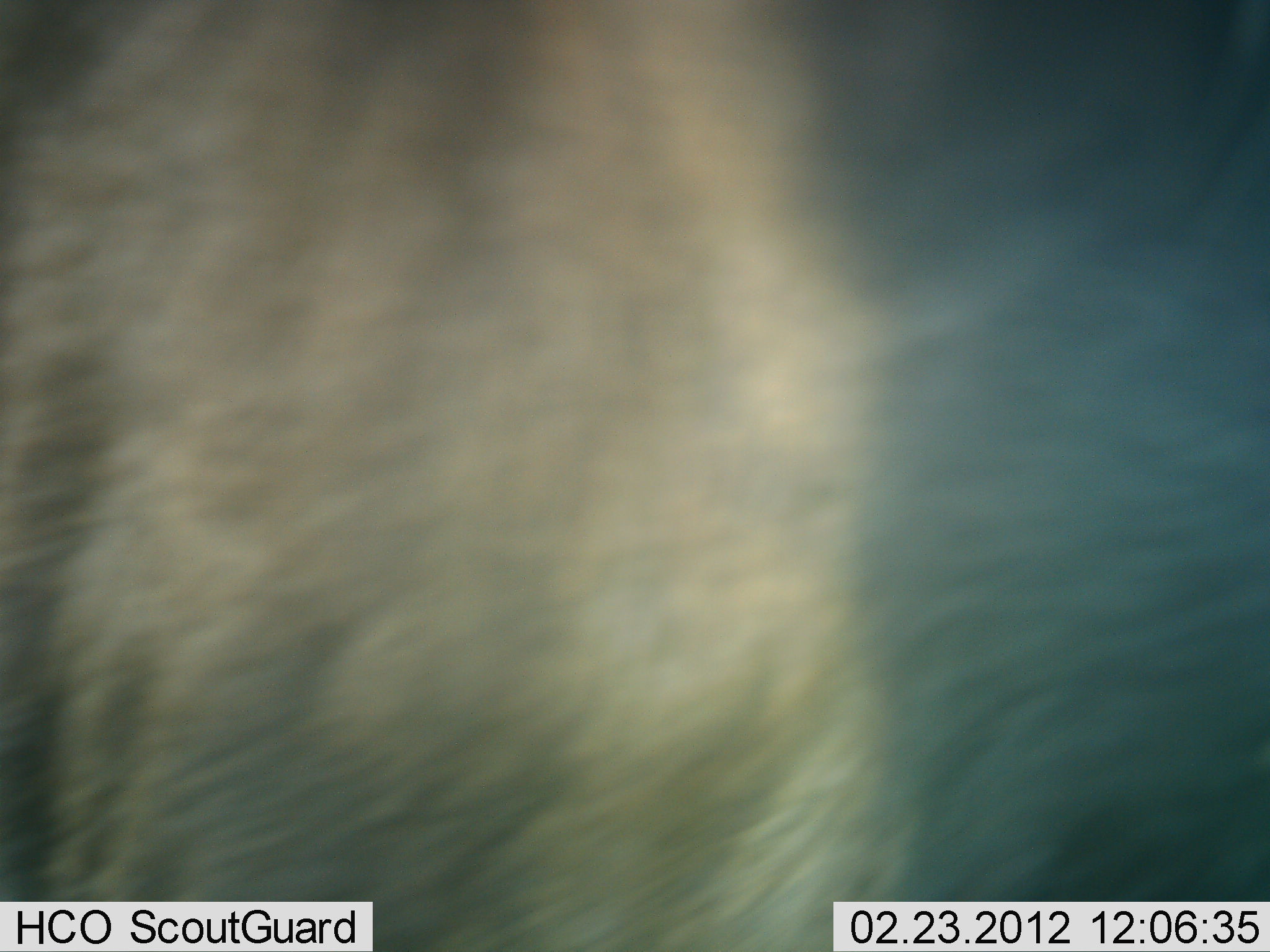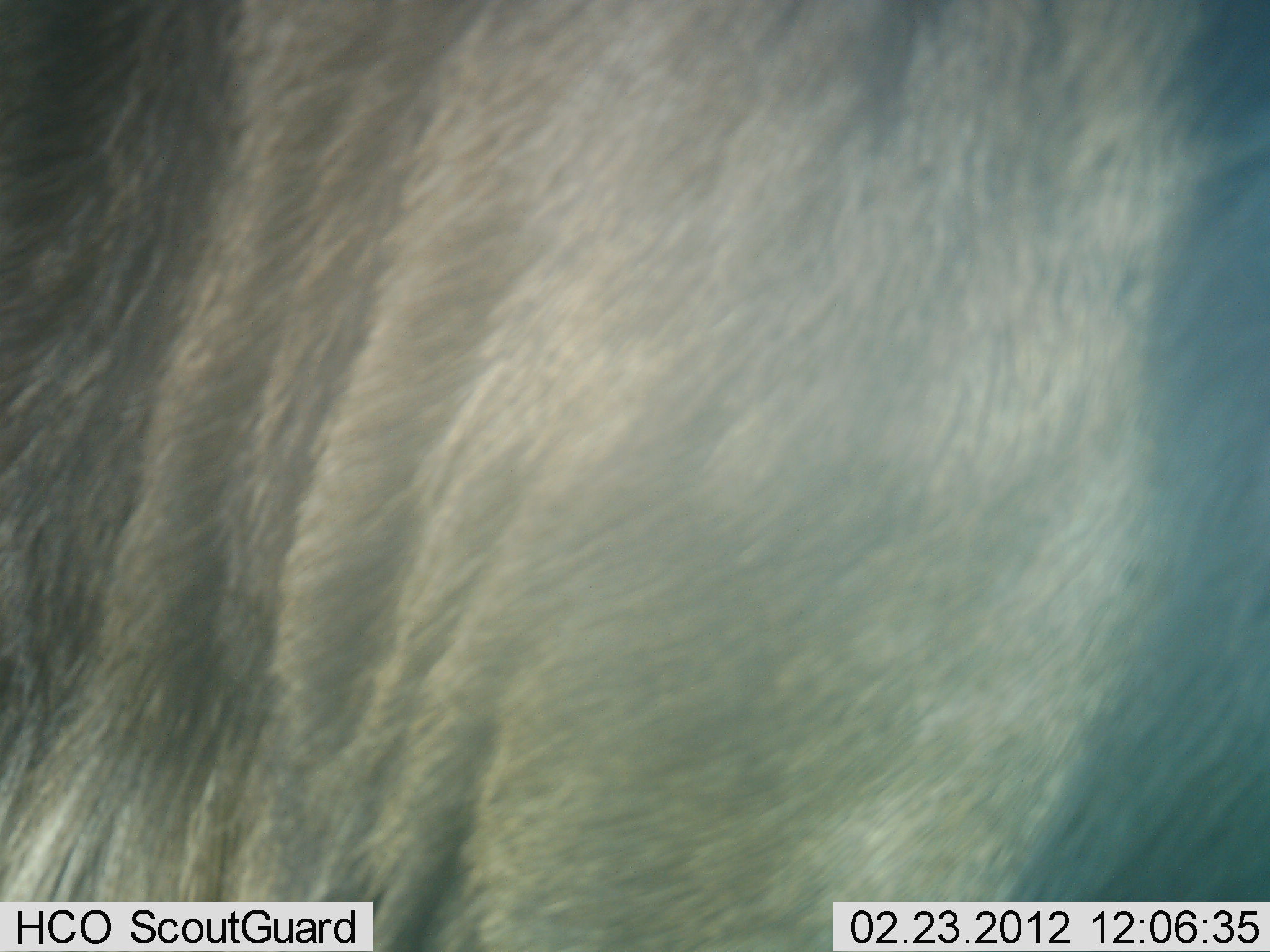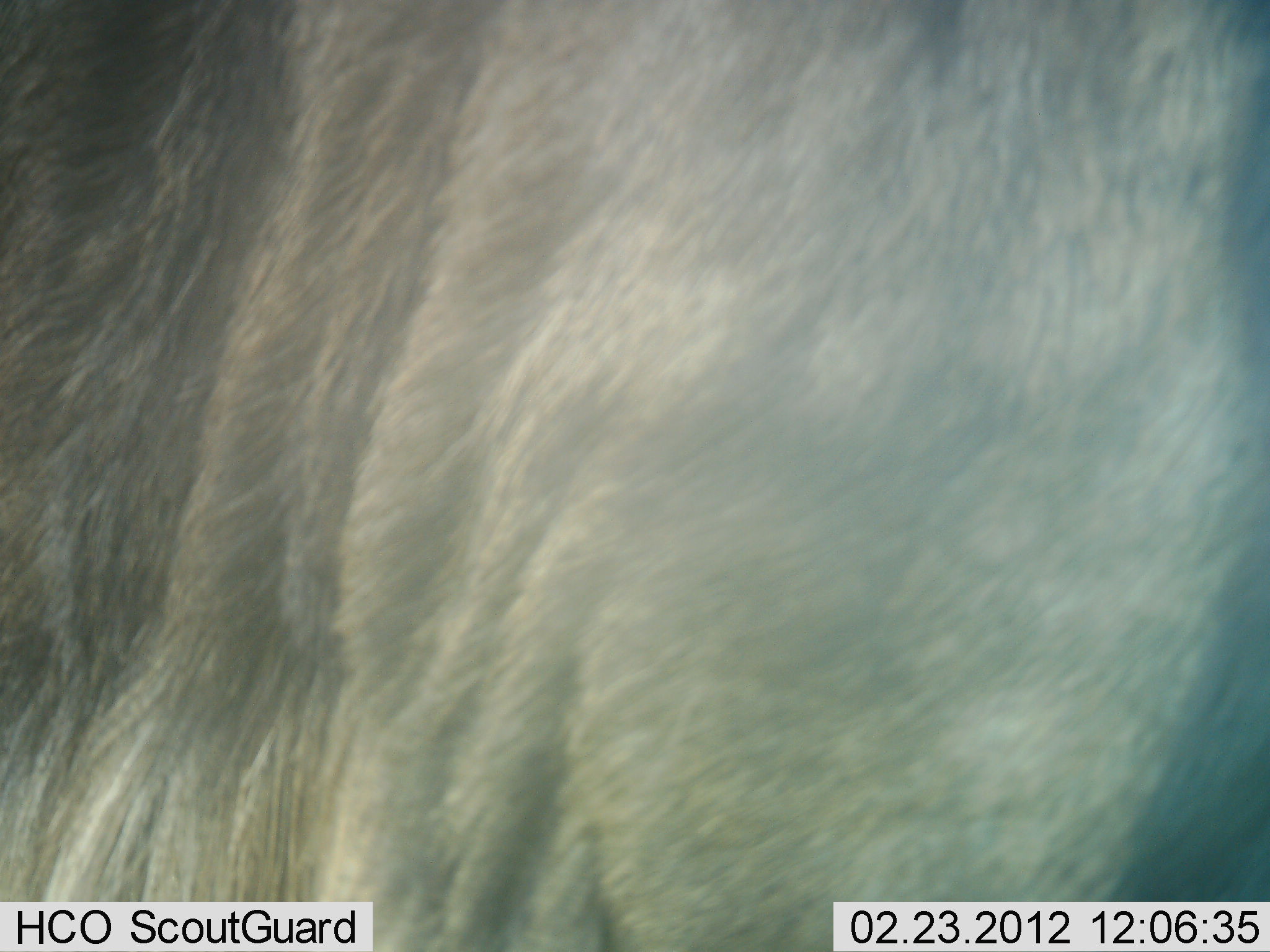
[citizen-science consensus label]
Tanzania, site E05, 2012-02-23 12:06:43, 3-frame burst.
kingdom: Animalia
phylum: Chordata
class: Mammalia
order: Artiodactyla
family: Bovidae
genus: Connochaetes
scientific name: Connochaetes taurinus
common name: blue wildebeest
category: wildebeest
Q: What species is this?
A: Wildebeest (blue wildebeest) (Connochaetes taurinus).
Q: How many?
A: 1.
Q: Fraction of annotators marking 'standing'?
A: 68%.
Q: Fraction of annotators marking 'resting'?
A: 0%.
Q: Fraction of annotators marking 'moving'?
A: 32%.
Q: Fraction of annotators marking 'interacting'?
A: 0%.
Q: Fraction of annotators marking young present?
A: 0%.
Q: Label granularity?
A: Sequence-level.